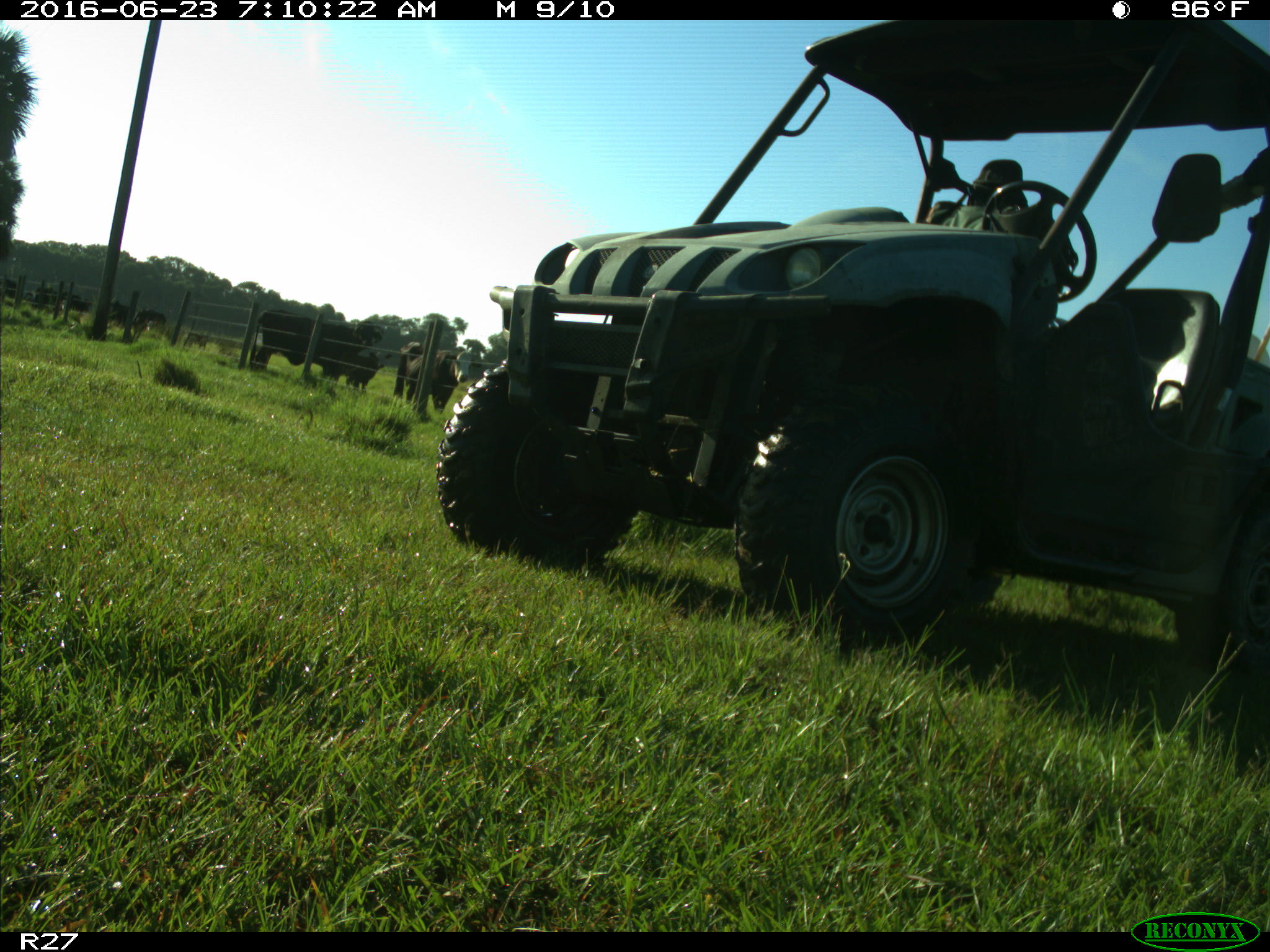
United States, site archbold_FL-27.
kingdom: Animalia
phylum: Chordata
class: Mammalia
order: Artiodactyla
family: Bovidae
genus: Bos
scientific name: Bos taurus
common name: domestic cow